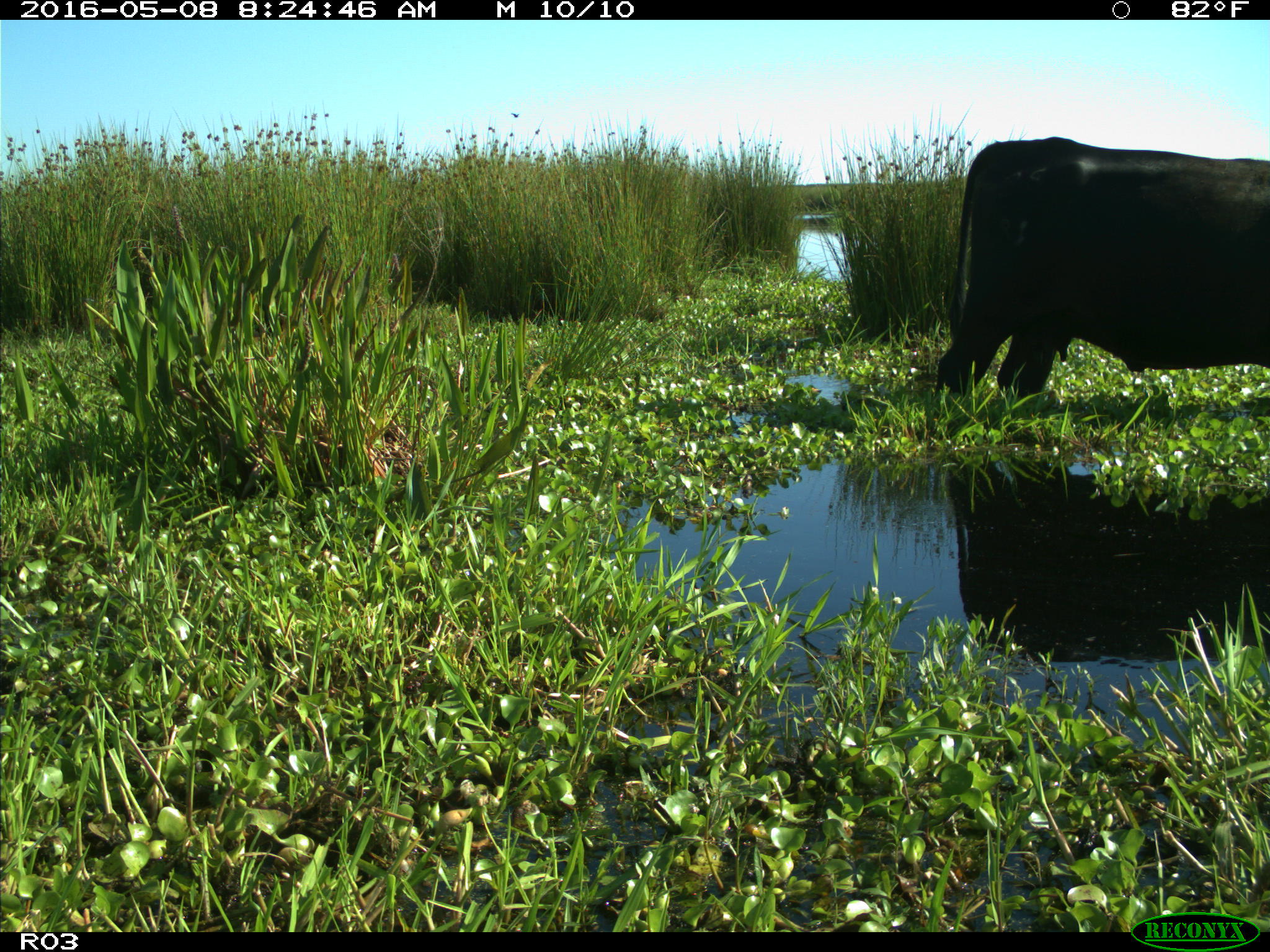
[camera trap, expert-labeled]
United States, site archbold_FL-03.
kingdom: Animalia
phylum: Chordata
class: Mammalia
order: Artiodactyla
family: Bovidae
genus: Bos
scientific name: Bos taurus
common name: domestic cow